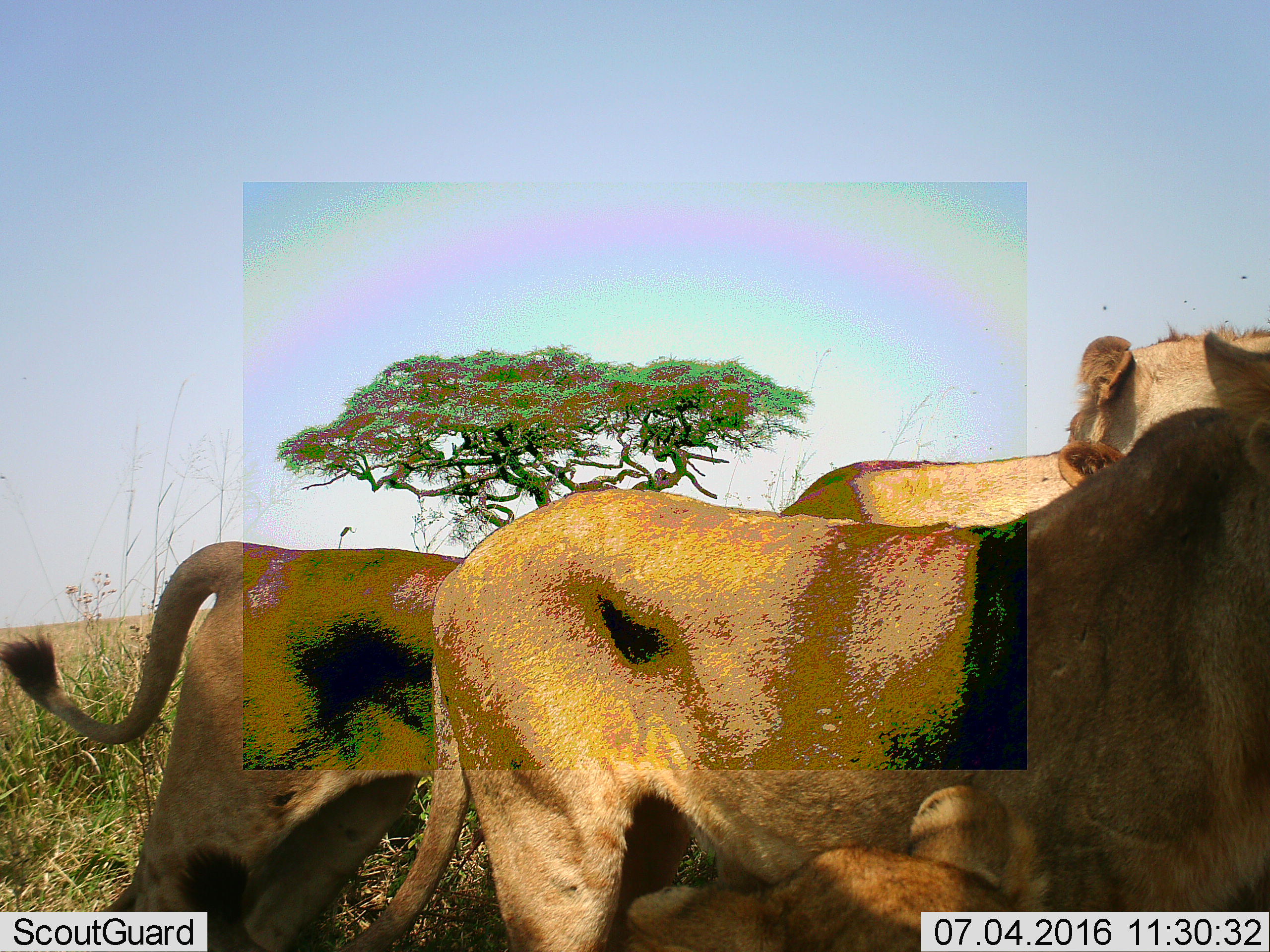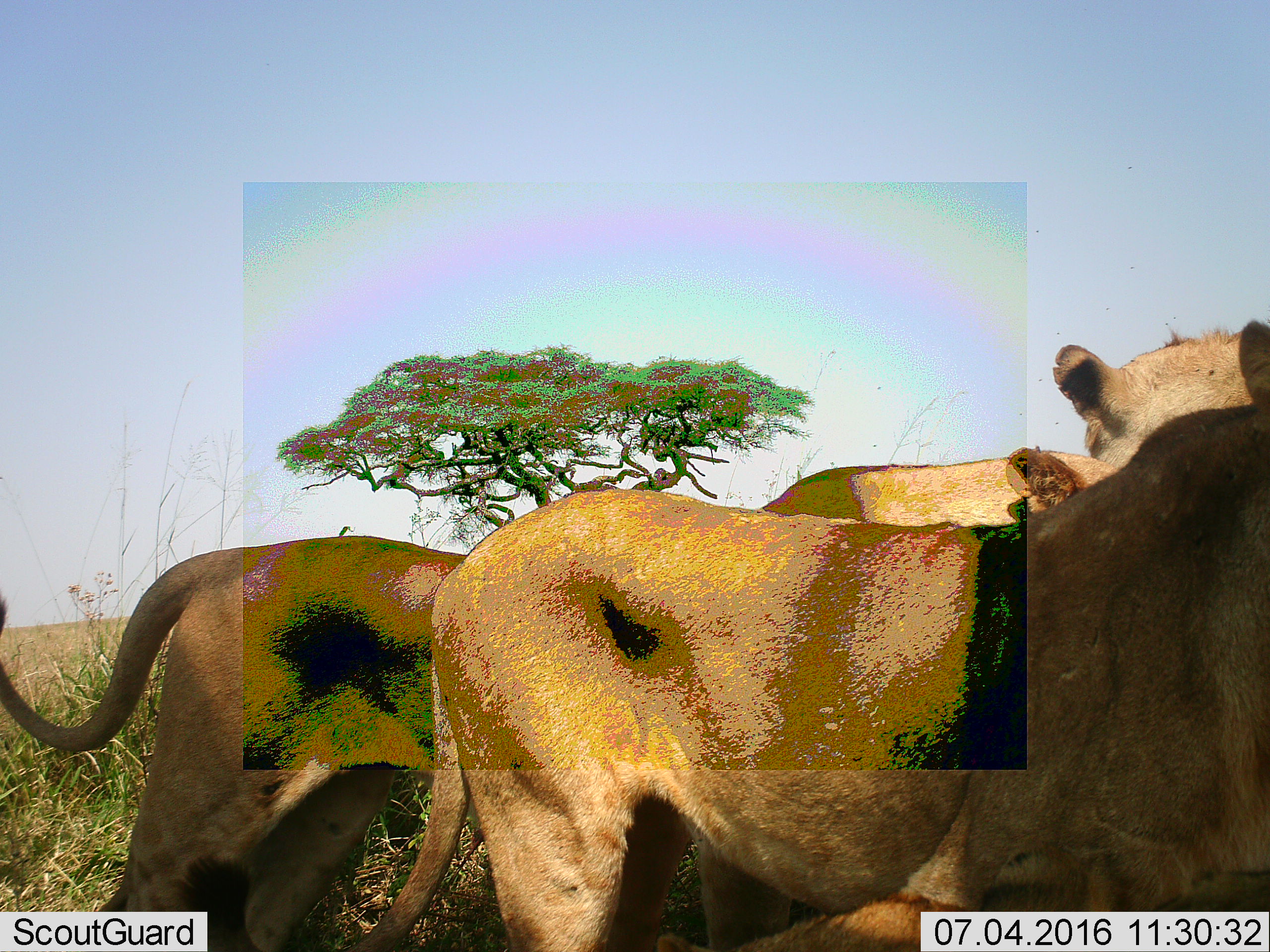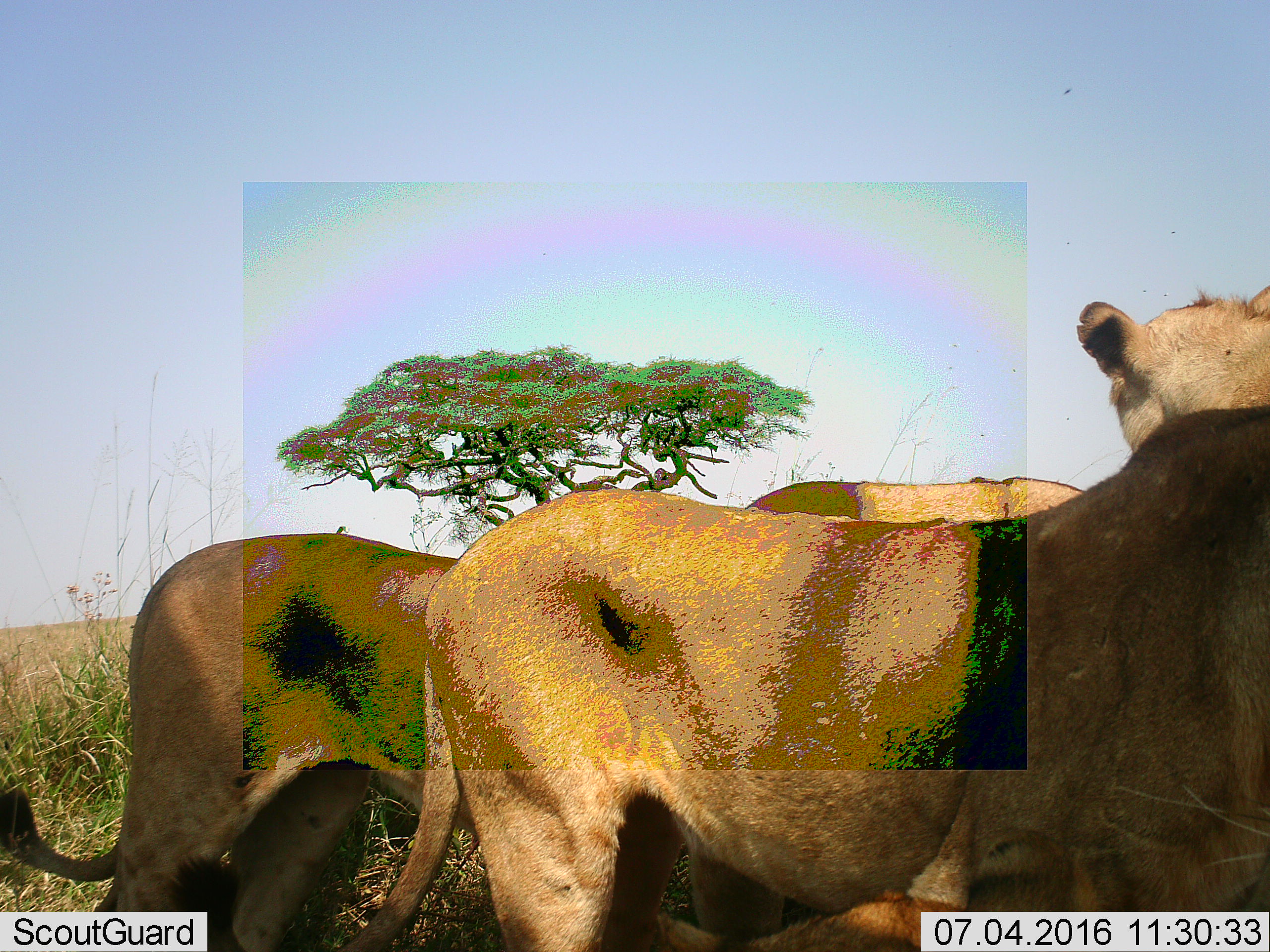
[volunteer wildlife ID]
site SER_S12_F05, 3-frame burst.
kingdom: Animalia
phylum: Chordata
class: Mammalia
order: Carnivora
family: Felidae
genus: Panthera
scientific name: Panthera leo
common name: lion female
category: lionfemale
Lionfemale (lion female) (Panthera leo), count 3. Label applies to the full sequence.